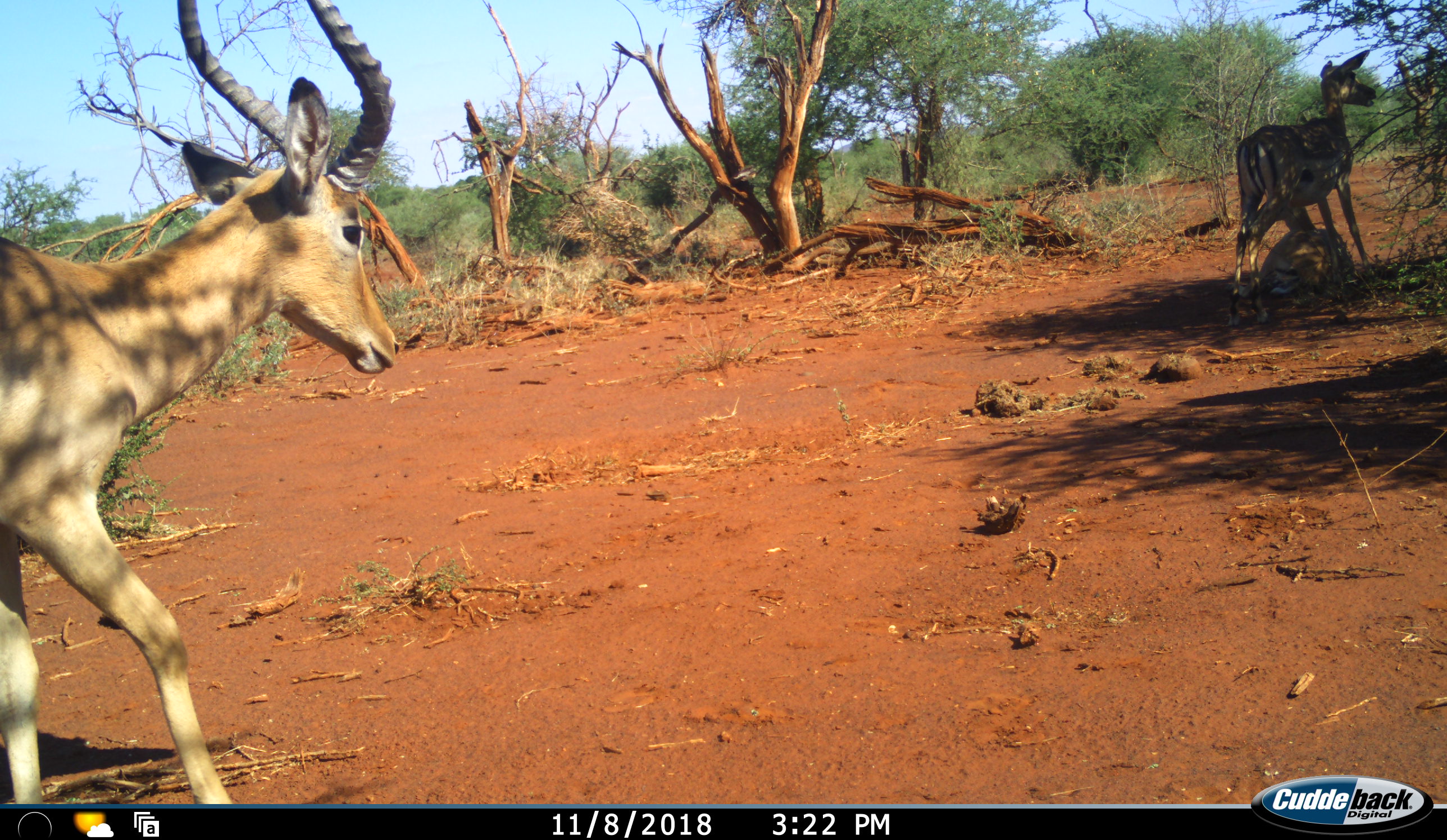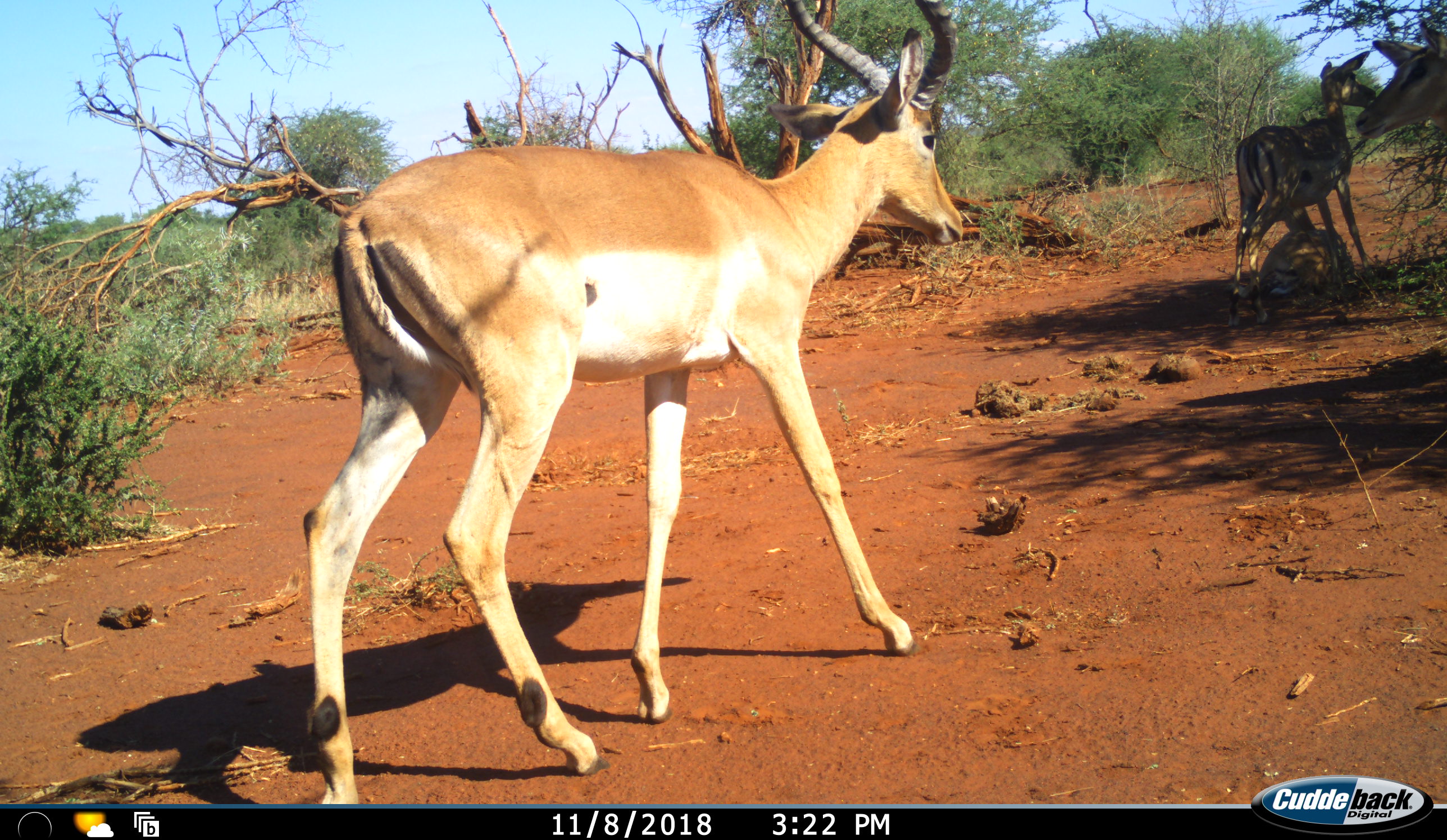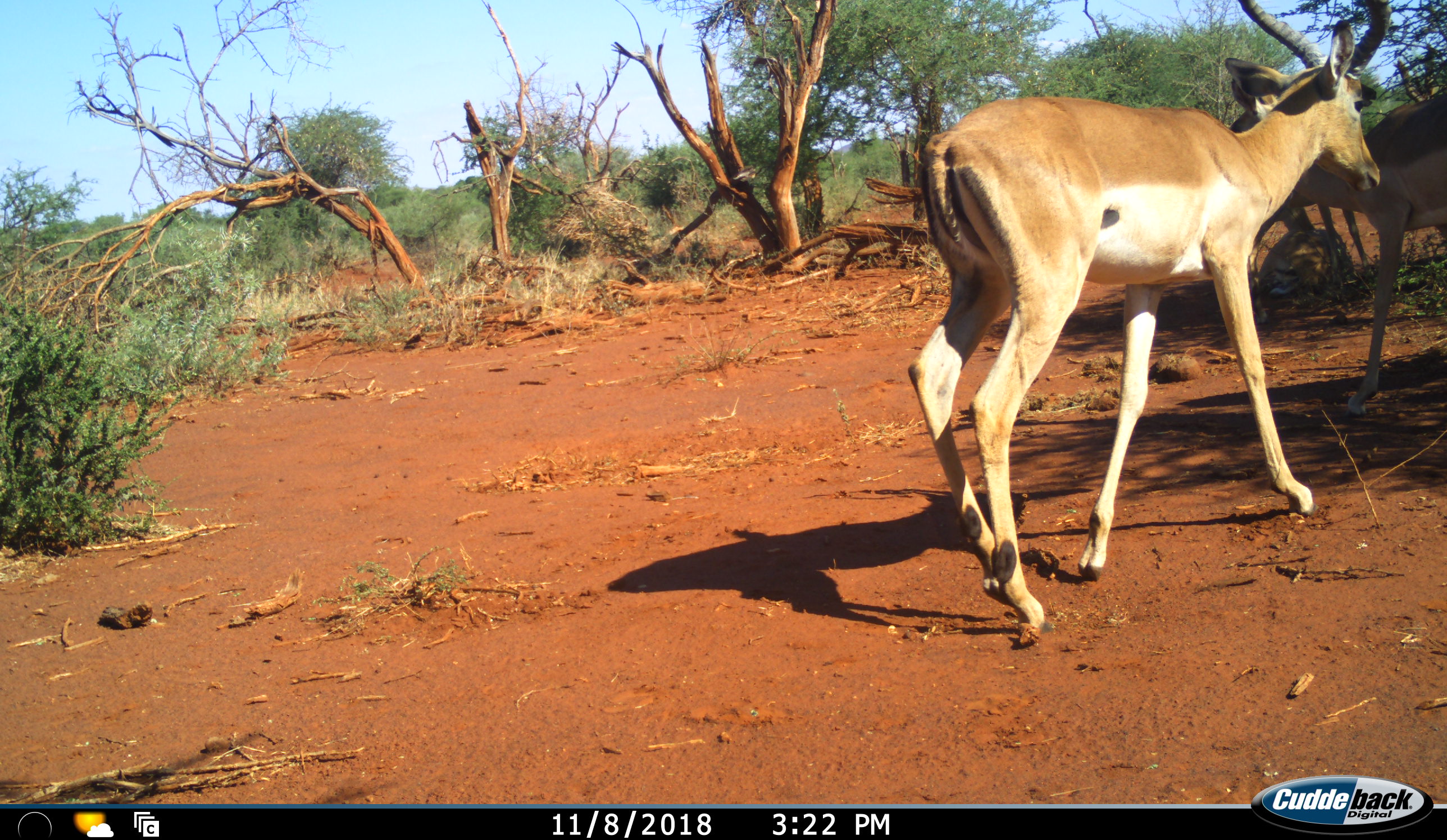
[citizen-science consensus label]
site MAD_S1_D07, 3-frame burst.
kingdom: Animalia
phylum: Chordata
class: Mammalia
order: Artiodactyla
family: Bovidae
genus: Aepyceros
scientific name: Aepyceros melampus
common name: impala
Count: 3.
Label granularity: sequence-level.